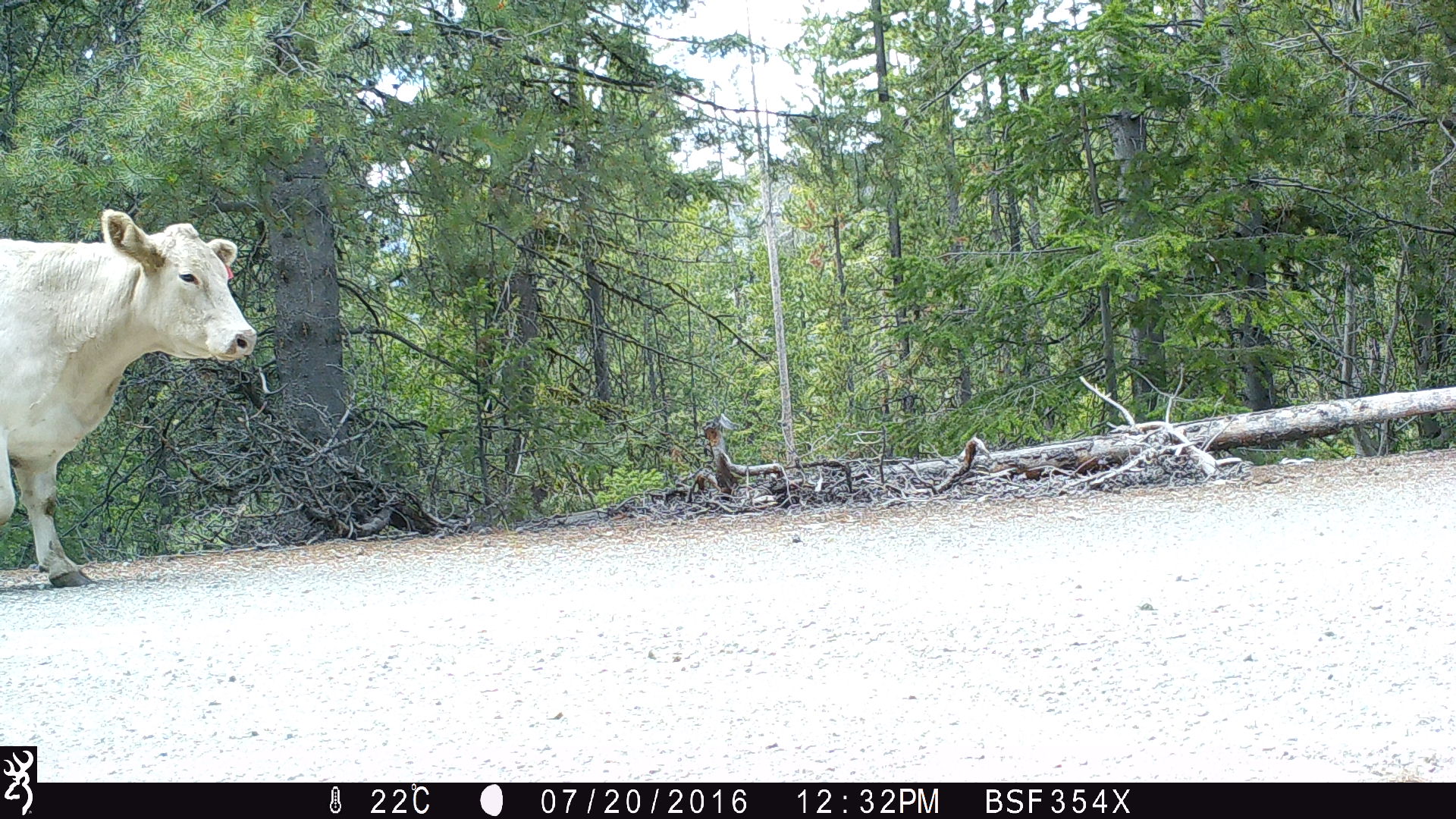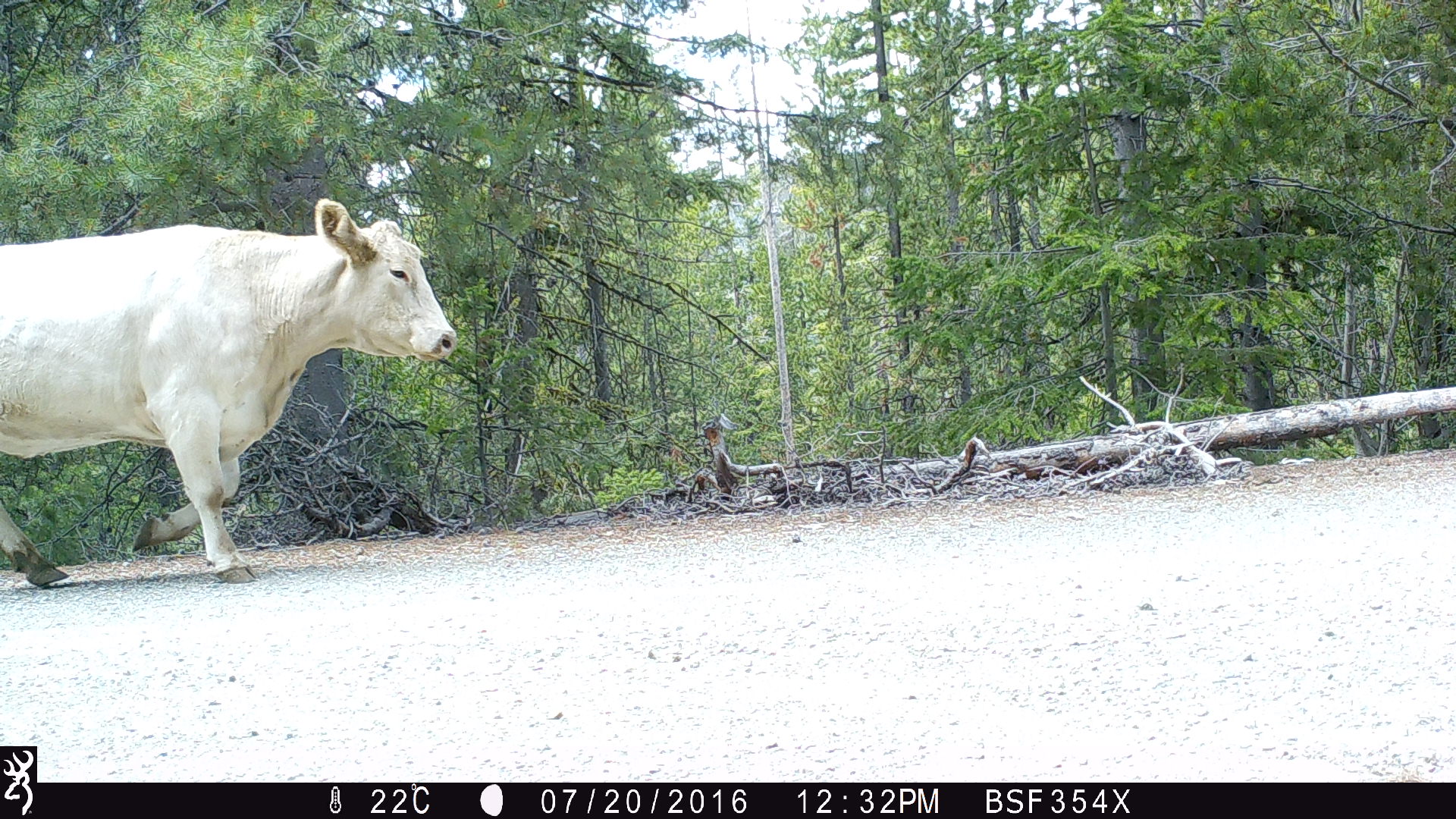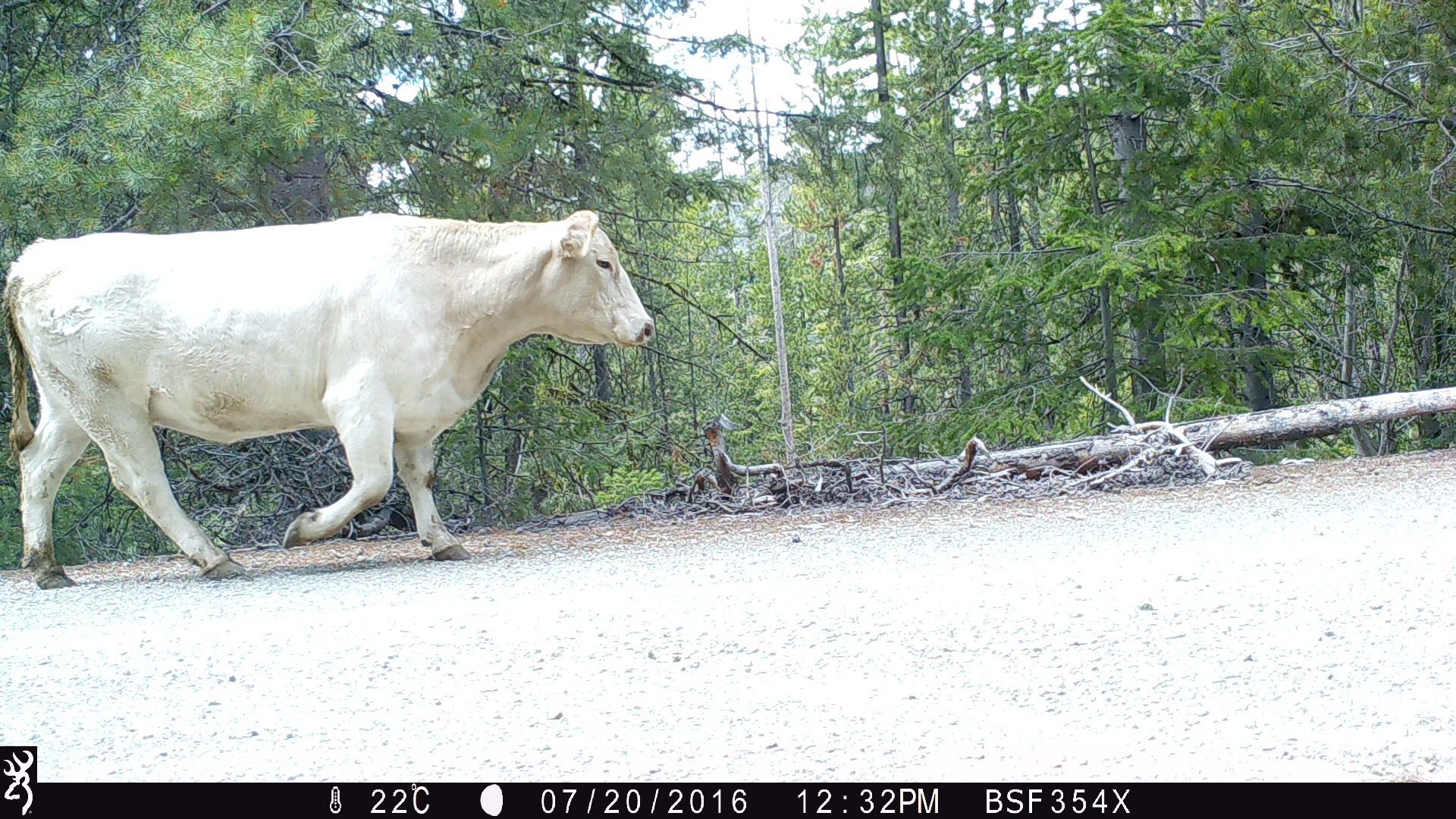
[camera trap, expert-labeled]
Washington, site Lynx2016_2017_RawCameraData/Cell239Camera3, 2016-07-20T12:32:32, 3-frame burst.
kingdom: Animalia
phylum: Chordata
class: Mammalia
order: Artiodactyla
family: Bovidae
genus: Bos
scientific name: Bos taurus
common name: domestic cattle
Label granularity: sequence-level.